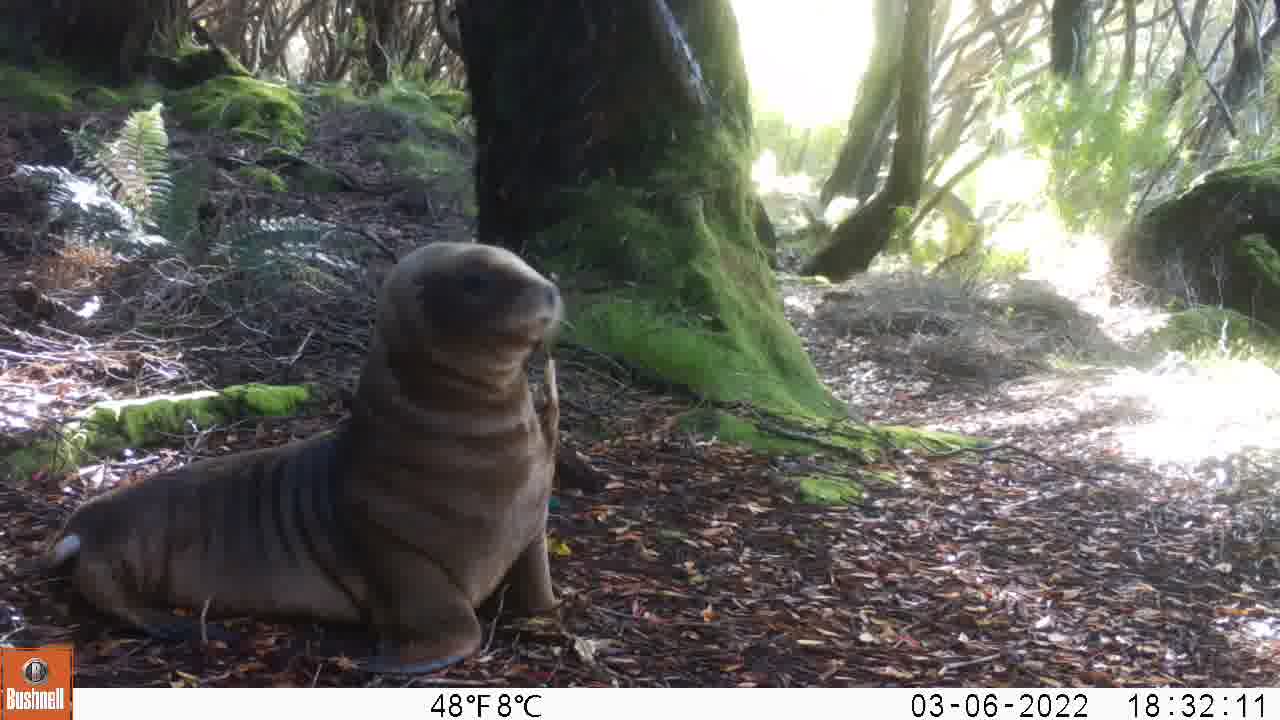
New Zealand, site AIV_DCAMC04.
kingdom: Animalia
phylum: Chordata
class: Mammalia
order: Carnivora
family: Otariidae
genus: Phocarctos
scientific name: Phocarctos hookeri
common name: new zealand sea lion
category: sealion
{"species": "sealion (new zealand sea lion) (Phocarctos hookeri)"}